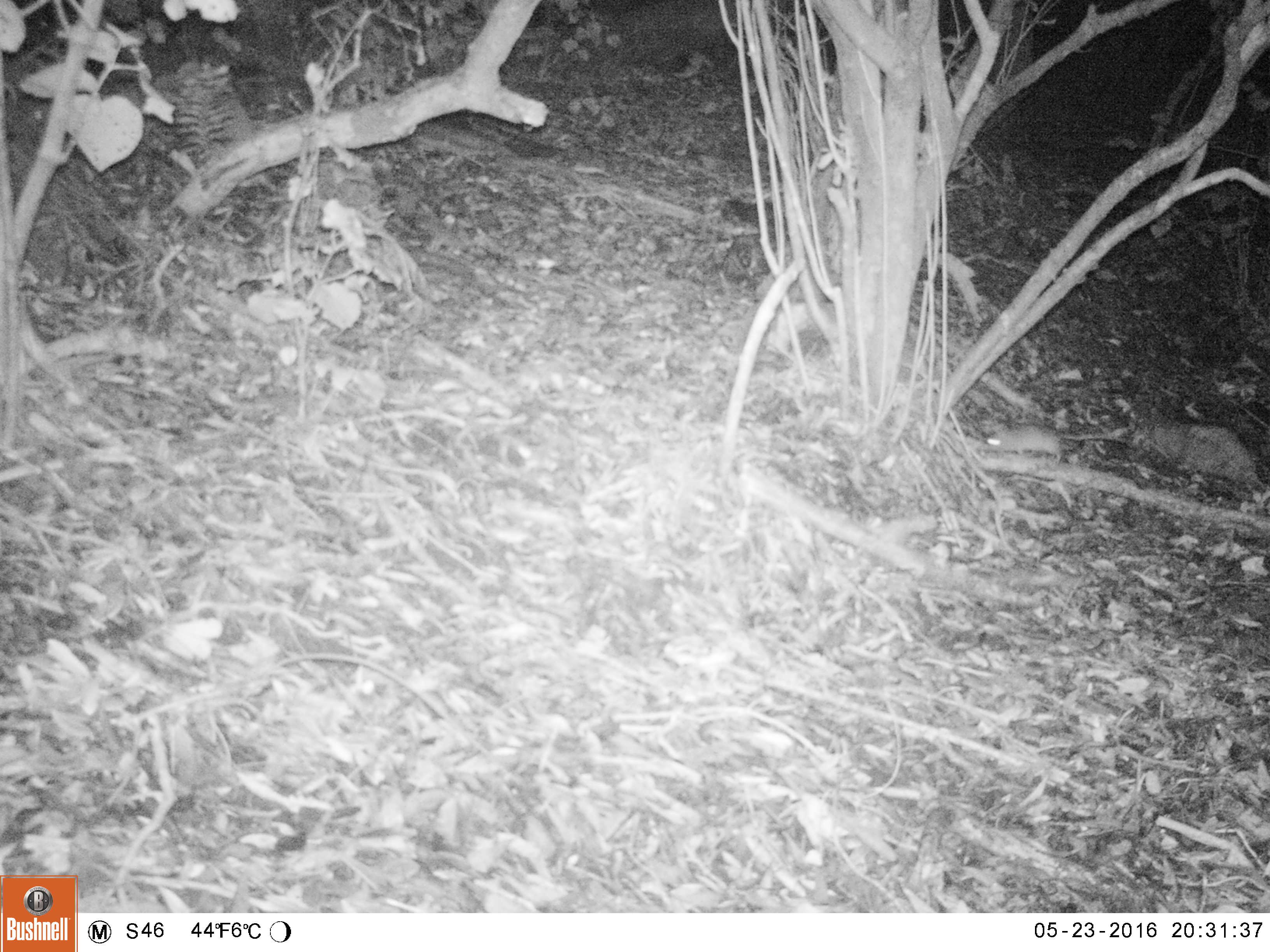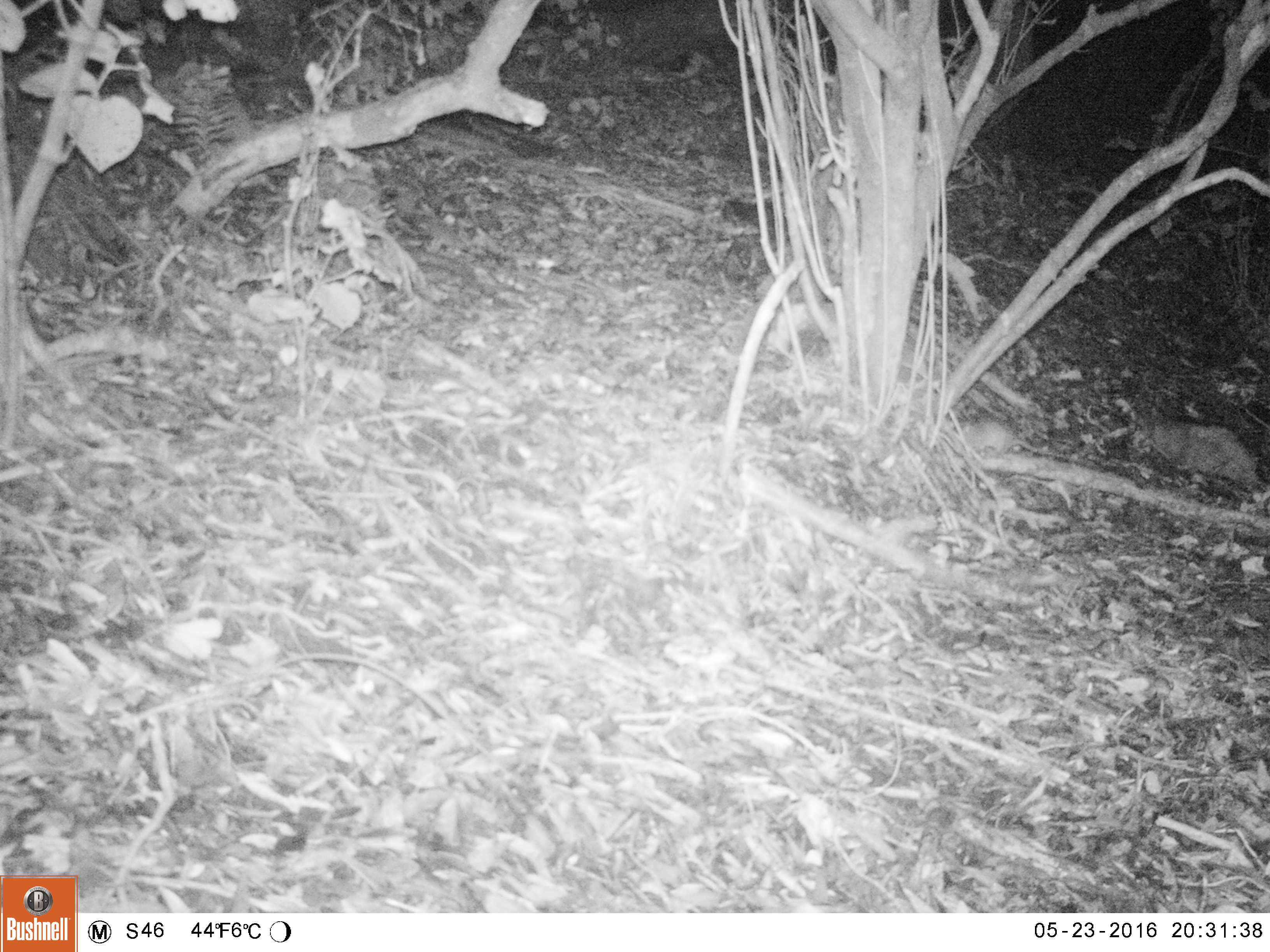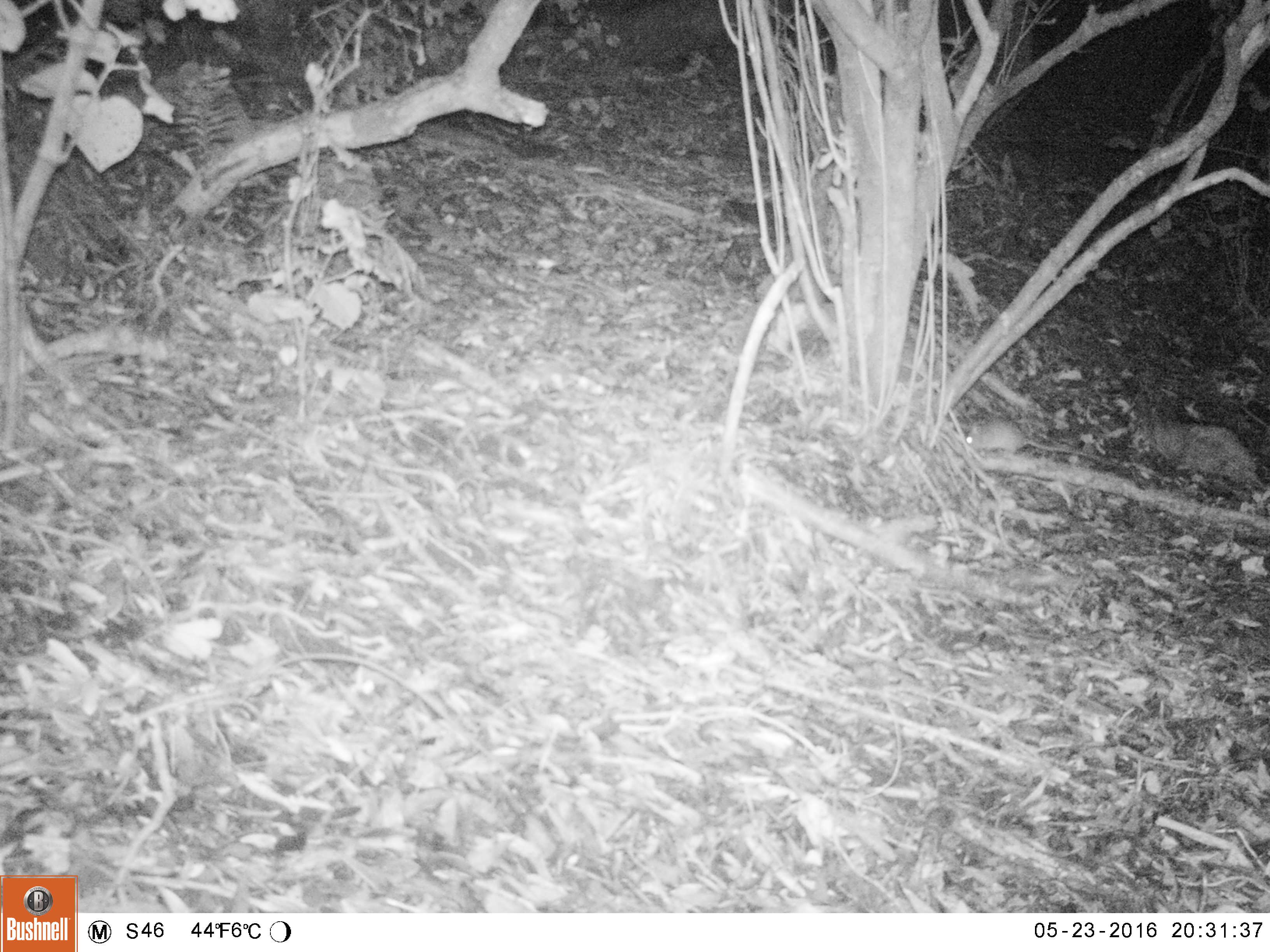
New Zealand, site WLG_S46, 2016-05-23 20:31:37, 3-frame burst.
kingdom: Animalia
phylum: Chordata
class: Mammalia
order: Rodentia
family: Muridae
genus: Rattus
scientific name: Rattus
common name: rat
Rat (Rattus).